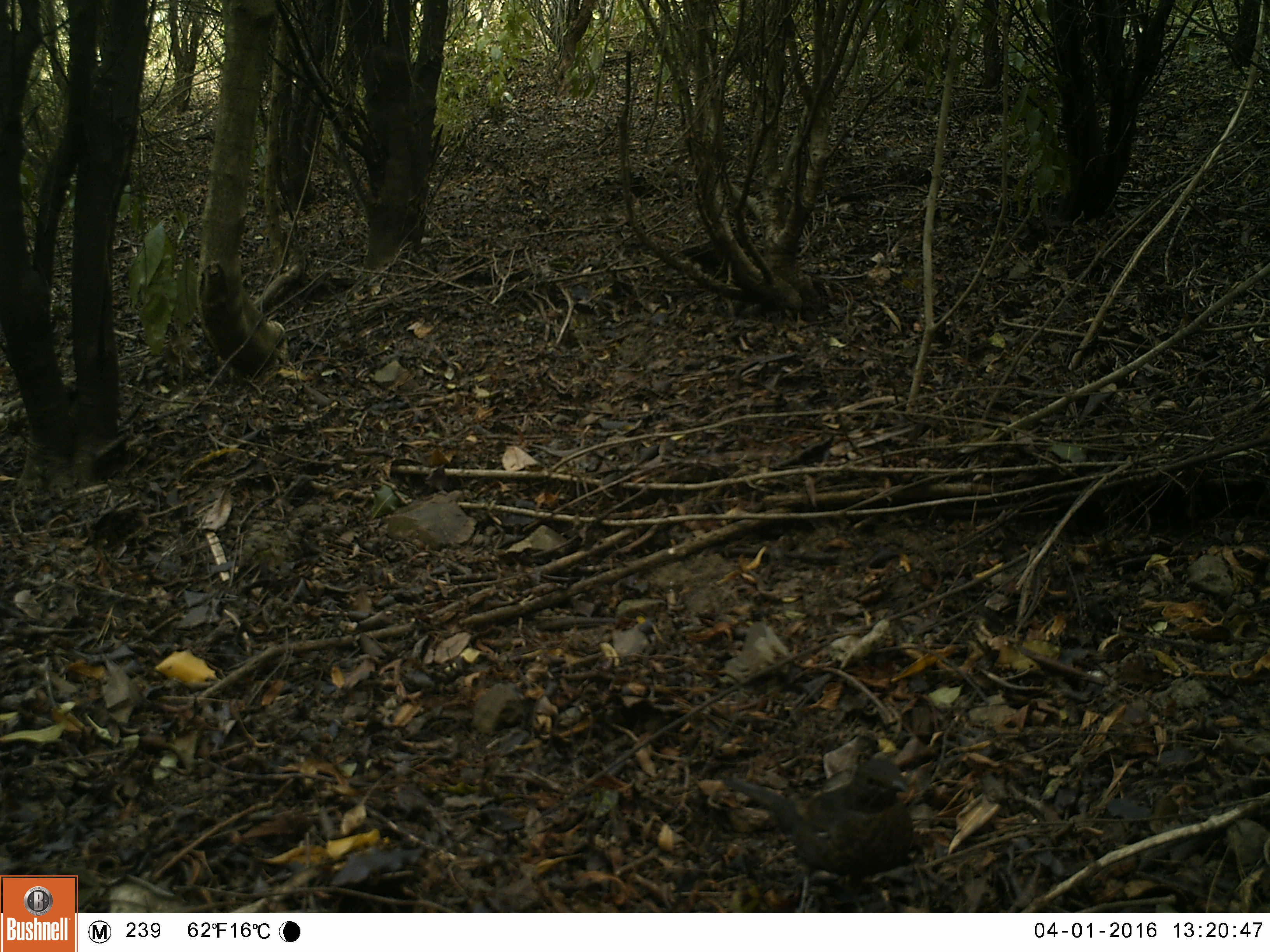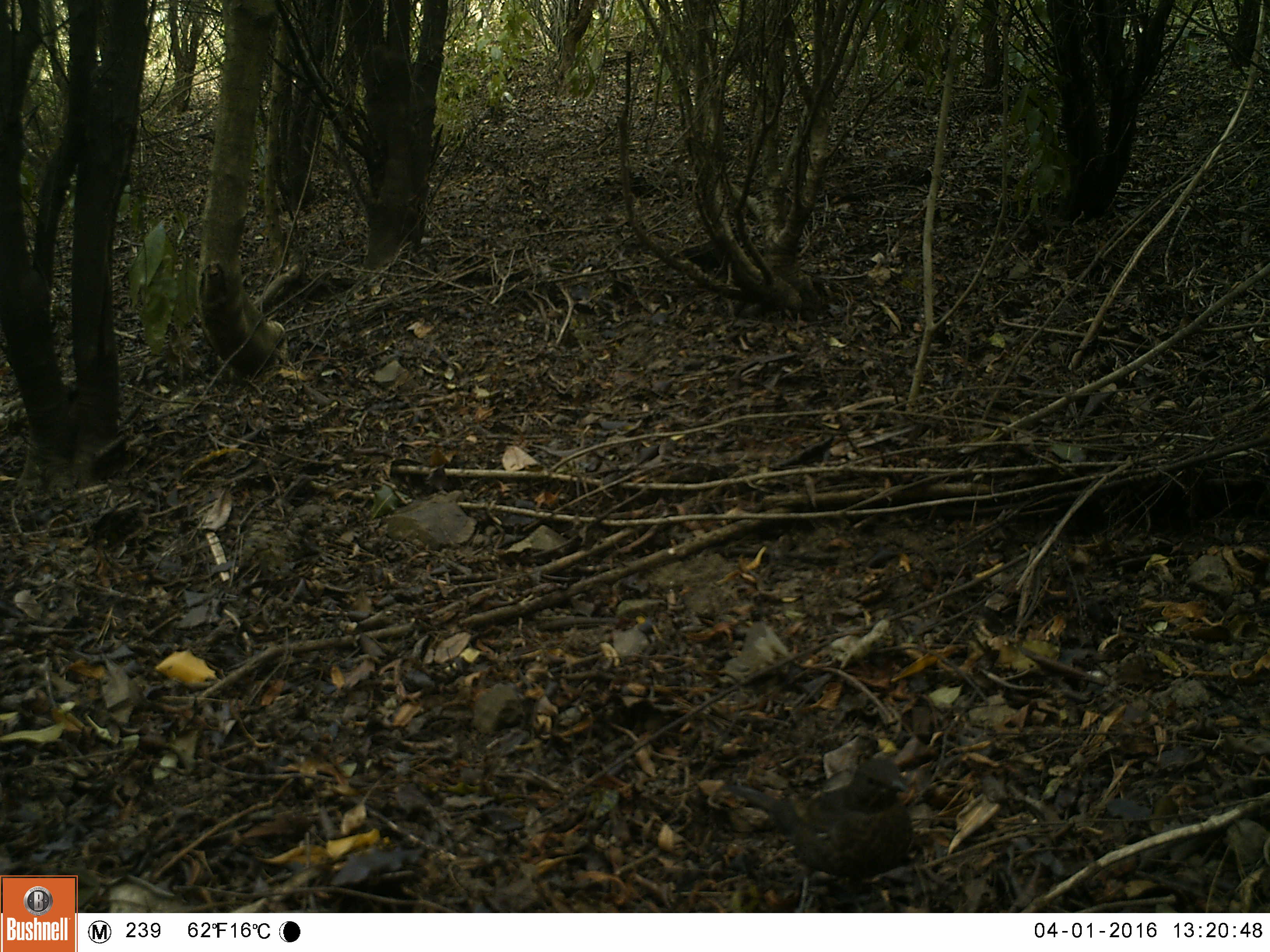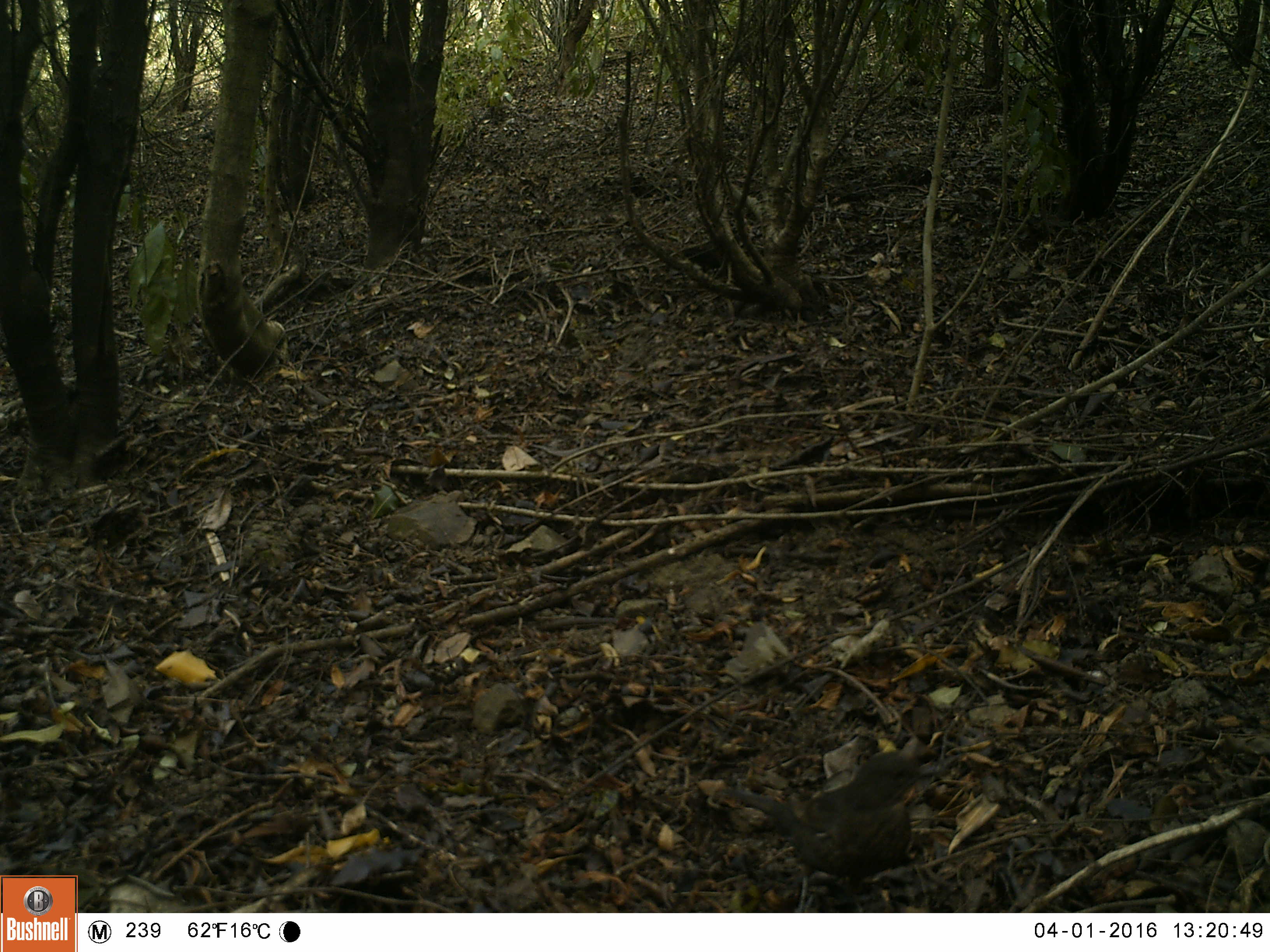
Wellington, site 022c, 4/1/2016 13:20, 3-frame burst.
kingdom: Animalia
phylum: Chordata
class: Aves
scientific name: Aves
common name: bird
Bird (Aves).